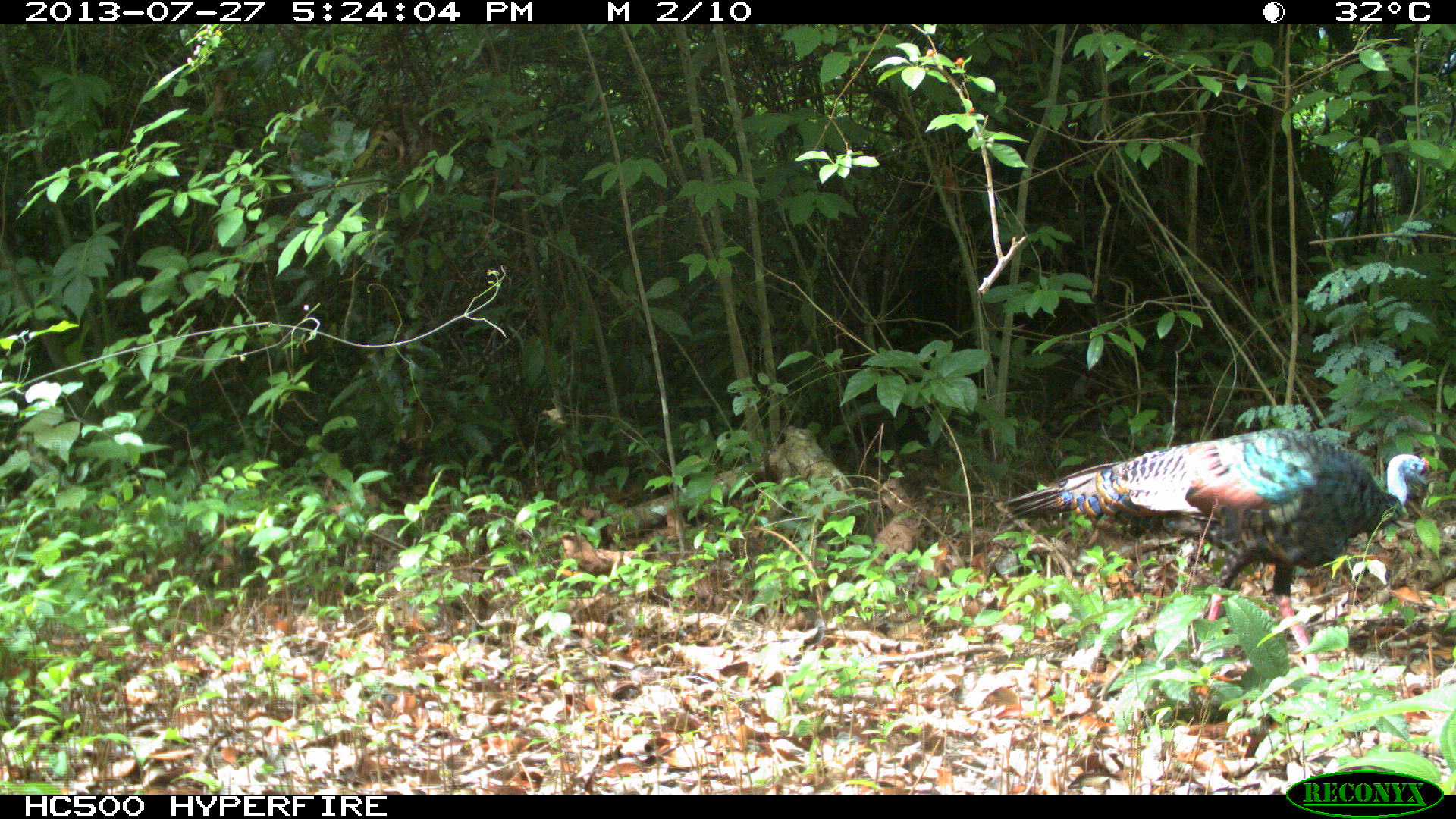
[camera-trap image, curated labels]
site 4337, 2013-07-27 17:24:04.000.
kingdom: Animalia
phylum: Chordata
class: Aves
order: Galliformes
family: Phasianidae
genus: Meleagris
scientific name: Meleagris ocellata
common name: ocellated turkey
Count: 1.